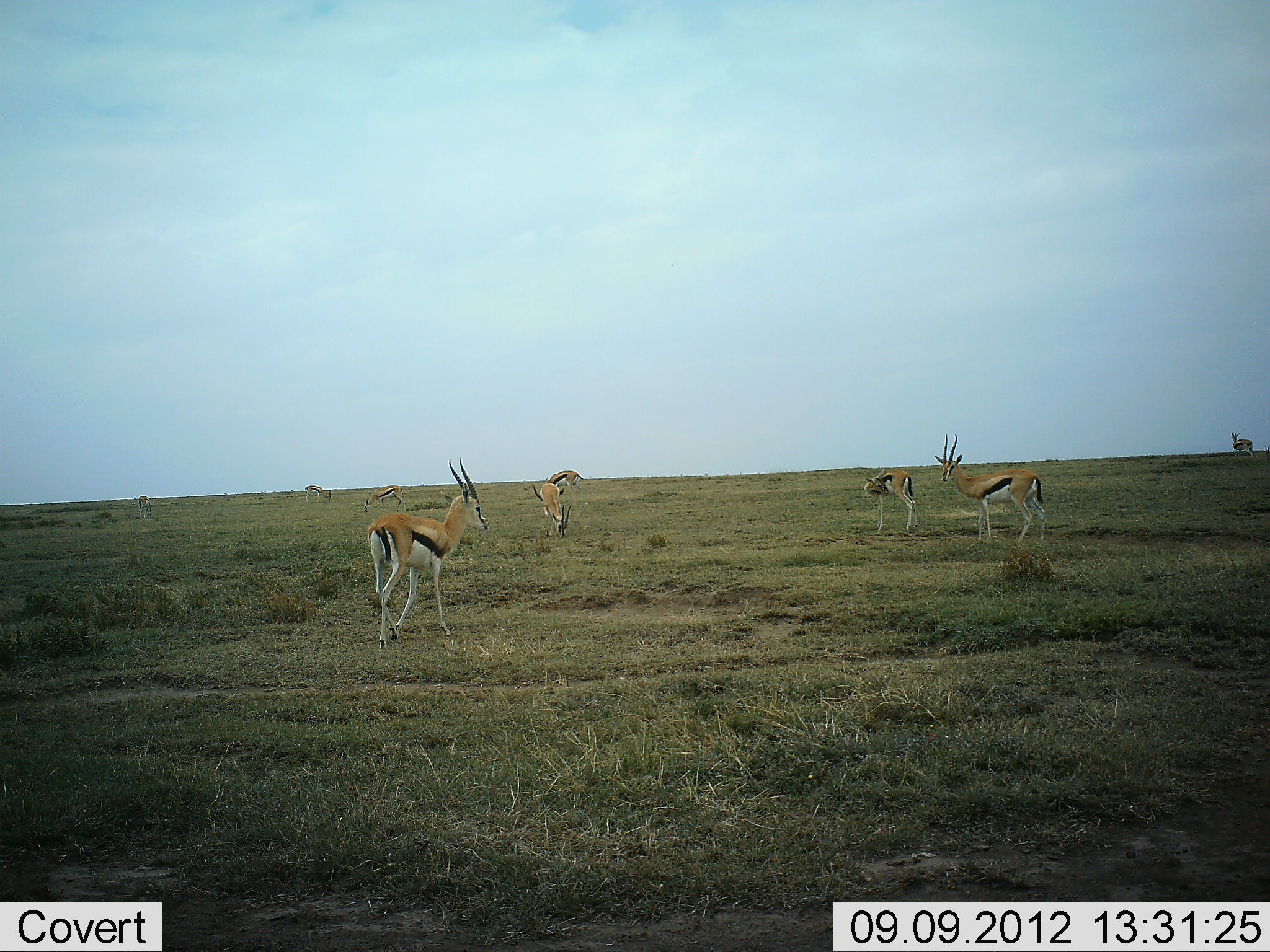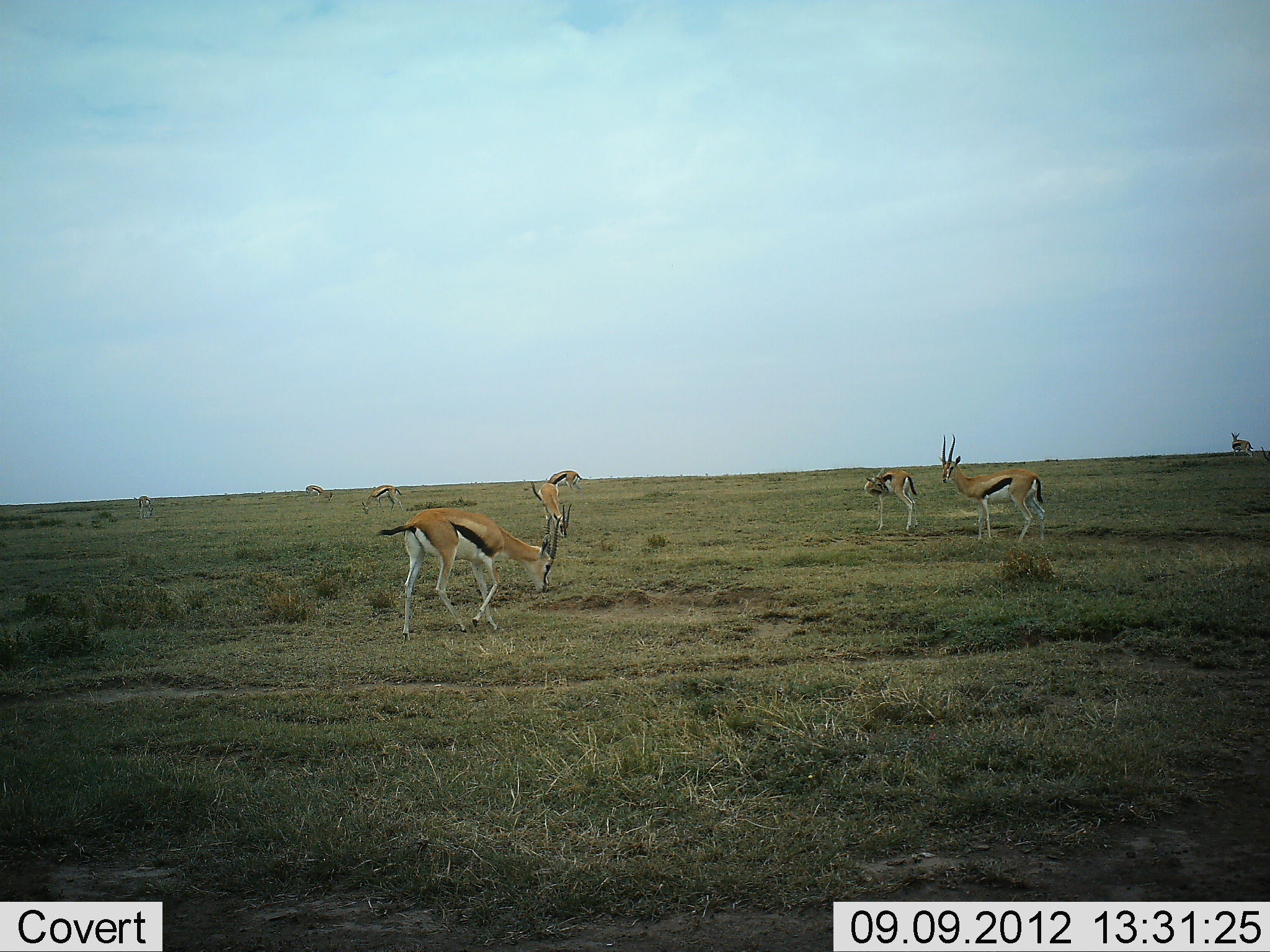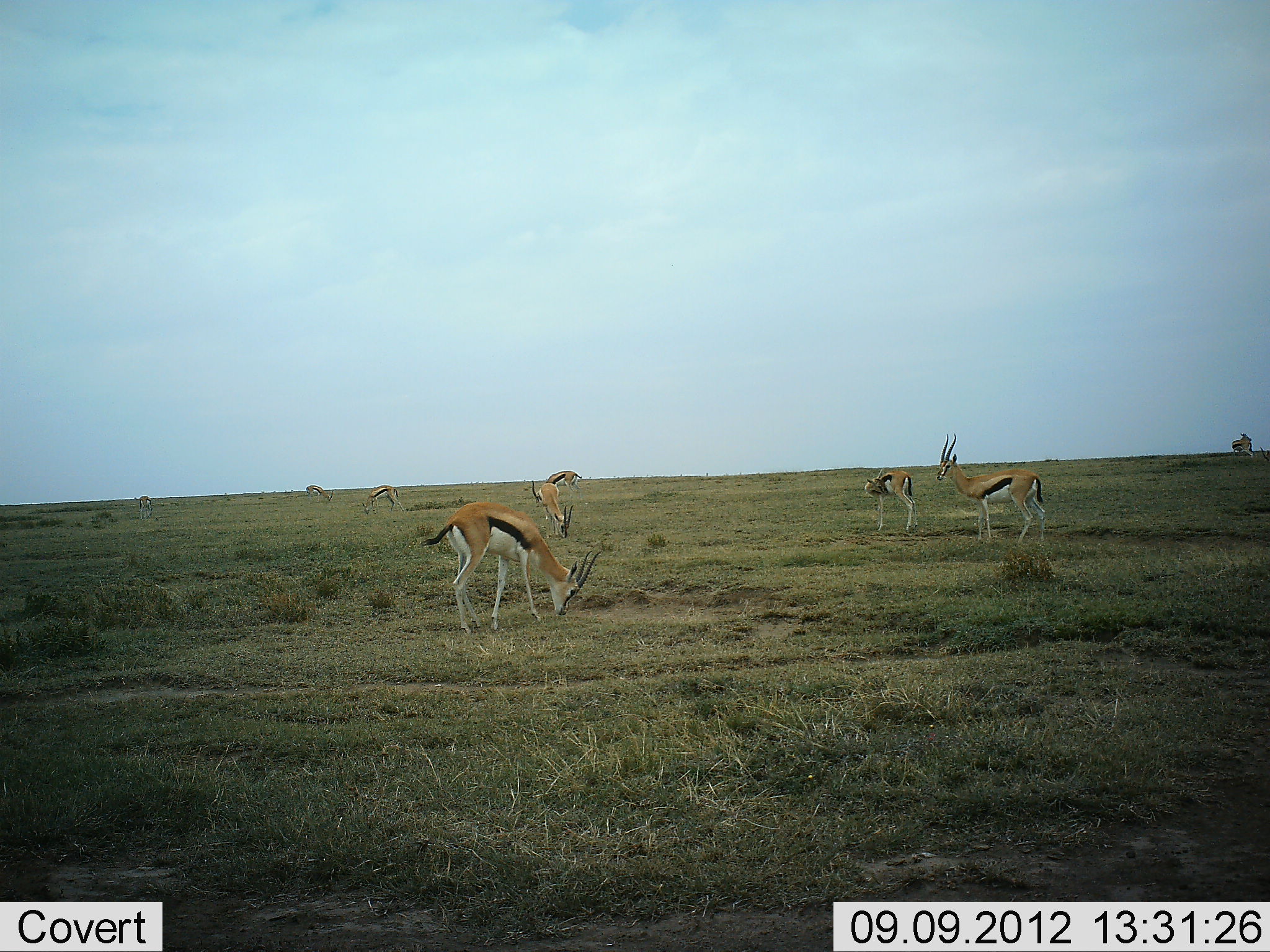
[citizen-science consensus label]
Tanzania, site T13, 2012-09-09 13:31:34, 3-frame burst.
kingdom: Animalia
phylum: Chordata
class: Mammalia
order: Artiodactyla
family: Bovidae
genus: Eudorcas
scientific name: Eudorcas thomsonii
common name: thomson's gazelle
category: gazellethomsons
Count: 8.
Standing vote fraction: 80%.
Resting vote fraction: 0%.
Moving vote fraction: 20%.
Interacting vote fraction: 0%.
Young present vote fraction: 0%.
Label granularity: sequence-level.